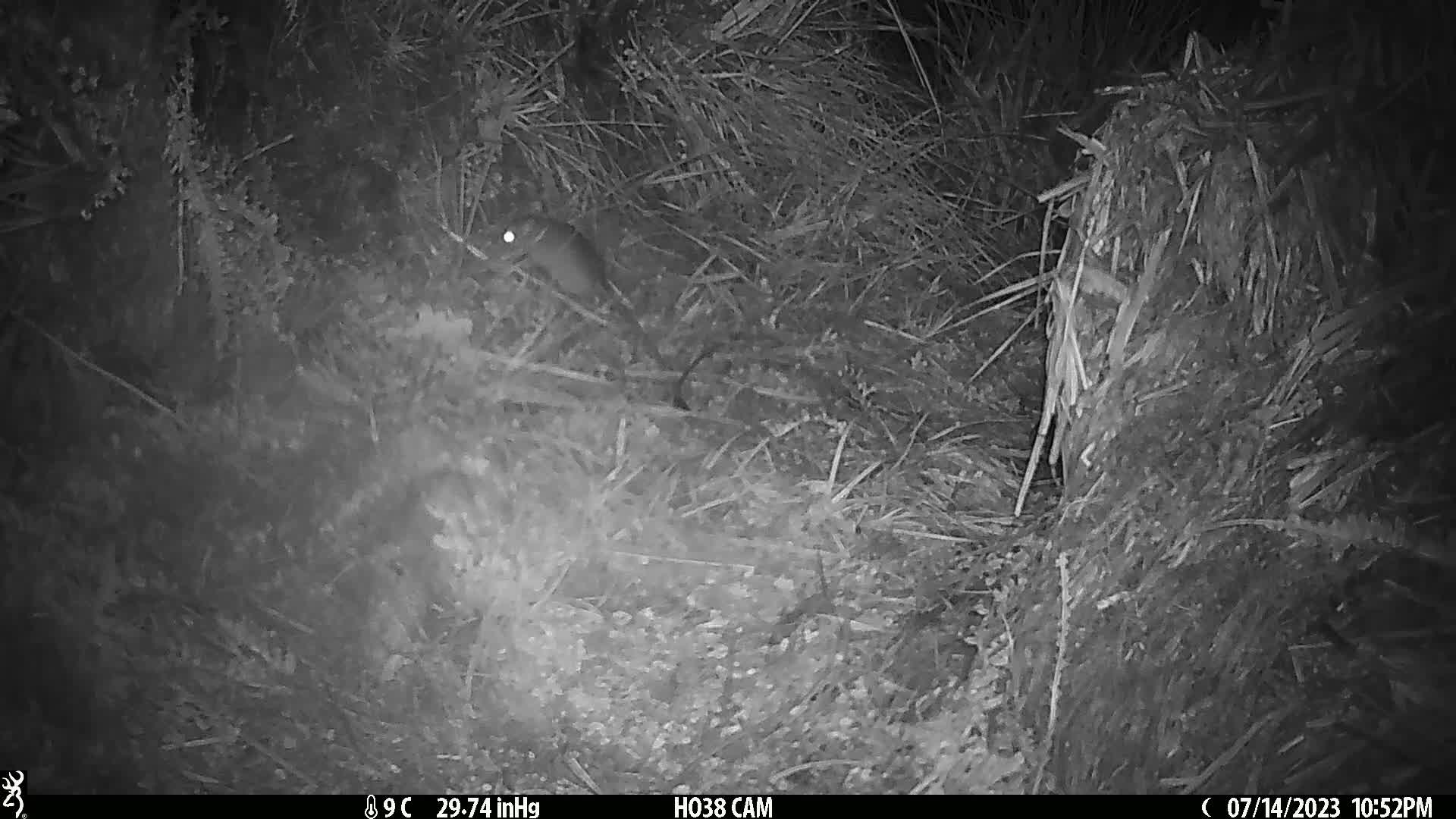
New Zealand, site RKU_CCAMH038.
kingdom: Animalia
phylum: Chordata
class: Mammalia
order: Rodentia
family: Muridae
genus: Rattus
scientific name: Rattus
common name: rat